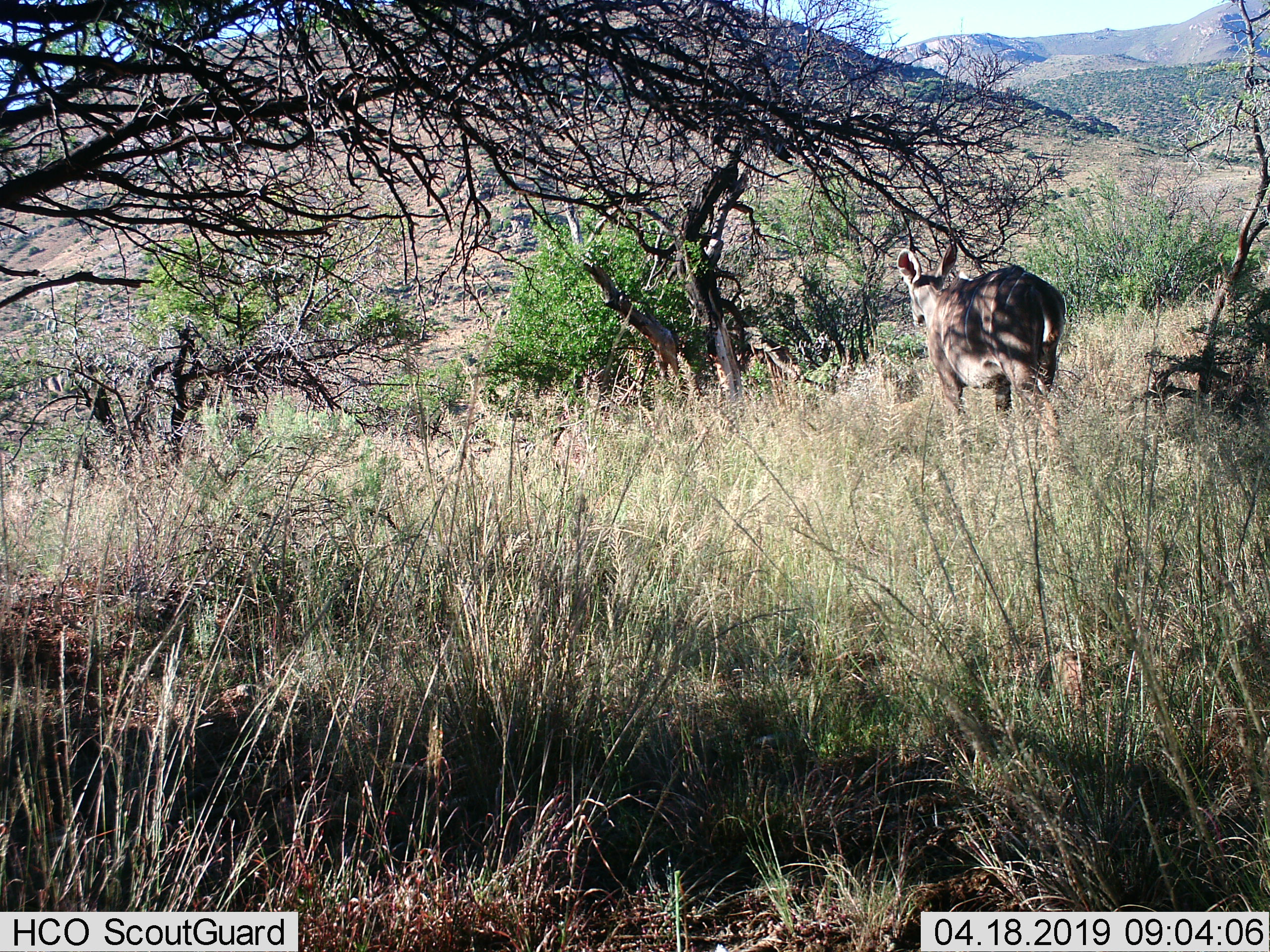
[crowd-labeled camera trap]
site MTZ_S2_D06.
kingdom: Animalia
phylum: Chordata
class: Mammalia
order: Artiodactyla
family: Bovidae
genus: Tragelaphus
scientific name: Tragelaphus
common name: kudu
Kudu (Tragelaphus), count 1. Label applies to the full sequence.